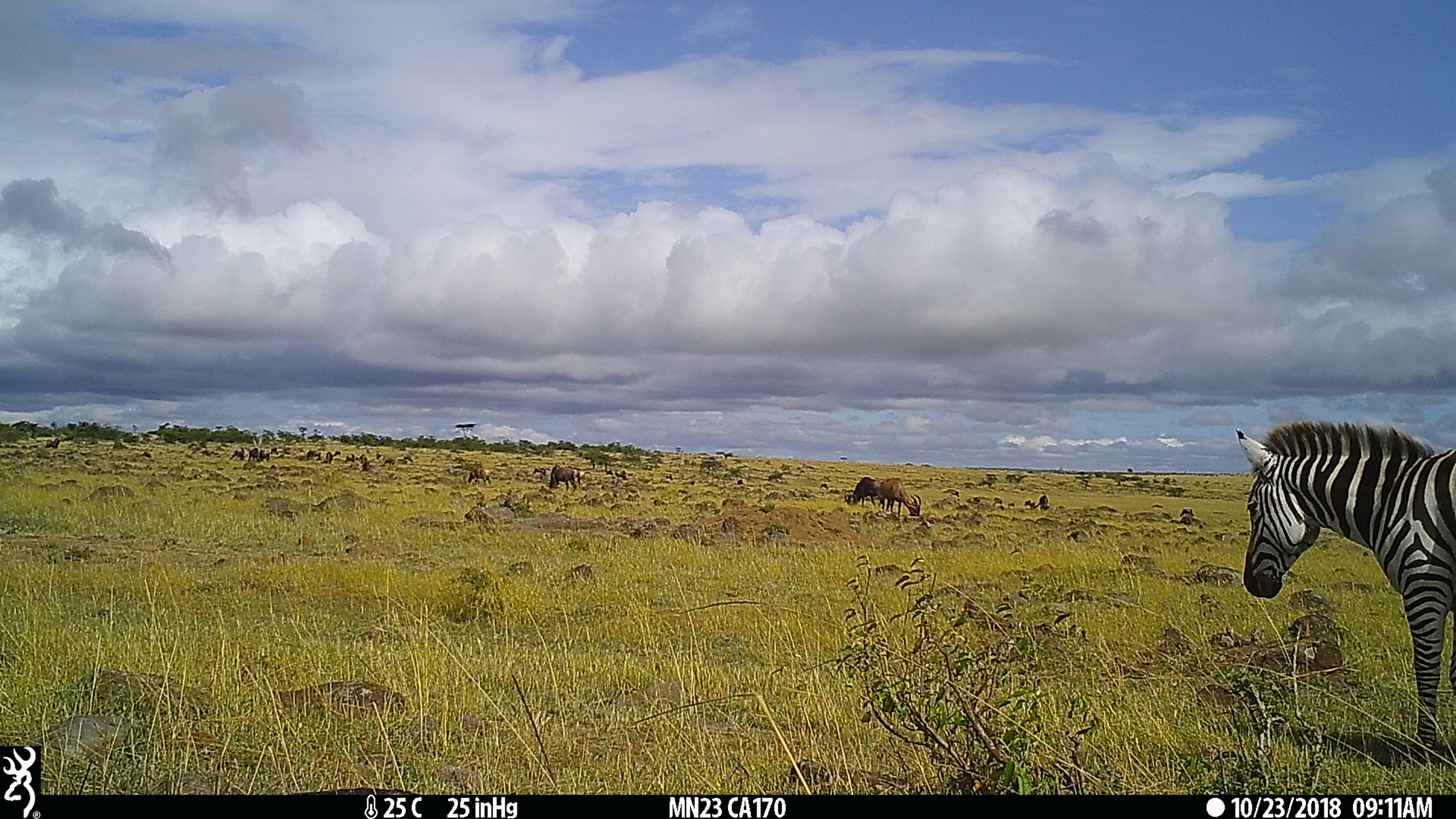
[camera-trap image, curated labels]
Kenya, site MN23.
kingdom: Animalia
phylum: Chordata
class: Mammalia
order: Artiodactyla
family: Bovidae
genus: Connochaetes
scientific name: Connochaetes taurinus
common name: blue wildebeest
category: wildebeest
Wildebeest (blue wildebeest) (Connochaetes taurinus).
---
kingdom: Animalia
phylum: Chordata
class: Mammalia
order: Perissodactyla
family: Equidae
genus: Equus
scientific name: Equus quagga burchellii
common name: burchell's zebra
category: zebra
Zebra (burchell's zebra) (Equus quagga burchellii).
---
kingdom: Animalia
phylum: Chordata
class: Mammalia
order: Artiodactyla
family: Bovidae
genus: Damaliscus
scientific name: Damaliscus lunatus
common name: topi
Topi (Damaliscus lunatus).